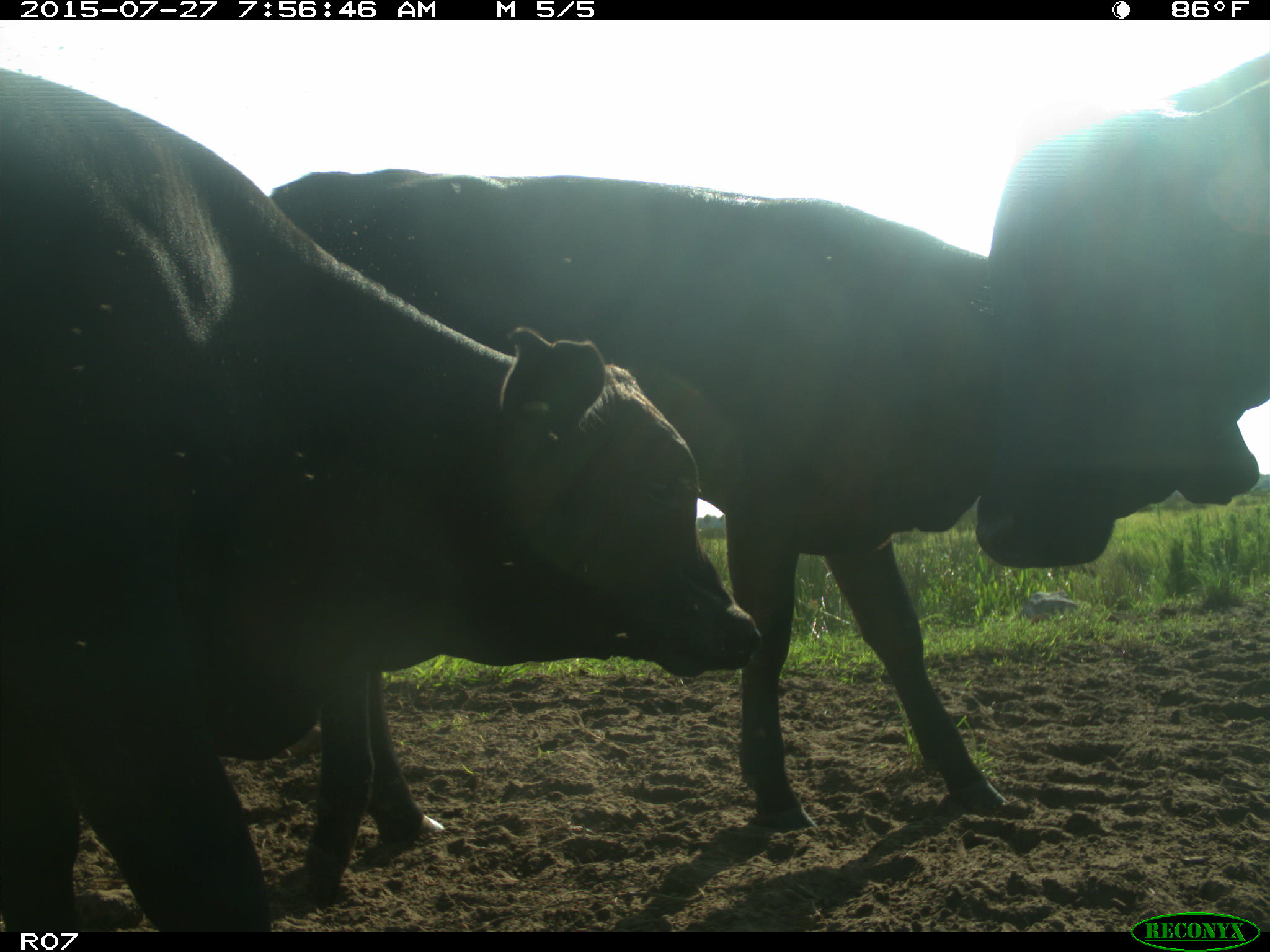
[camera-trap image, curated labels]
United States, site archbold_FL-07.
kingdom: Animalia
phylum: Chordata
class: Mammalia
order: Artiodactyla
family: Bovidae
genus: Bos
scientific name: Bos taurus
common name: domestic cow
Bos taurus (domestic cow).